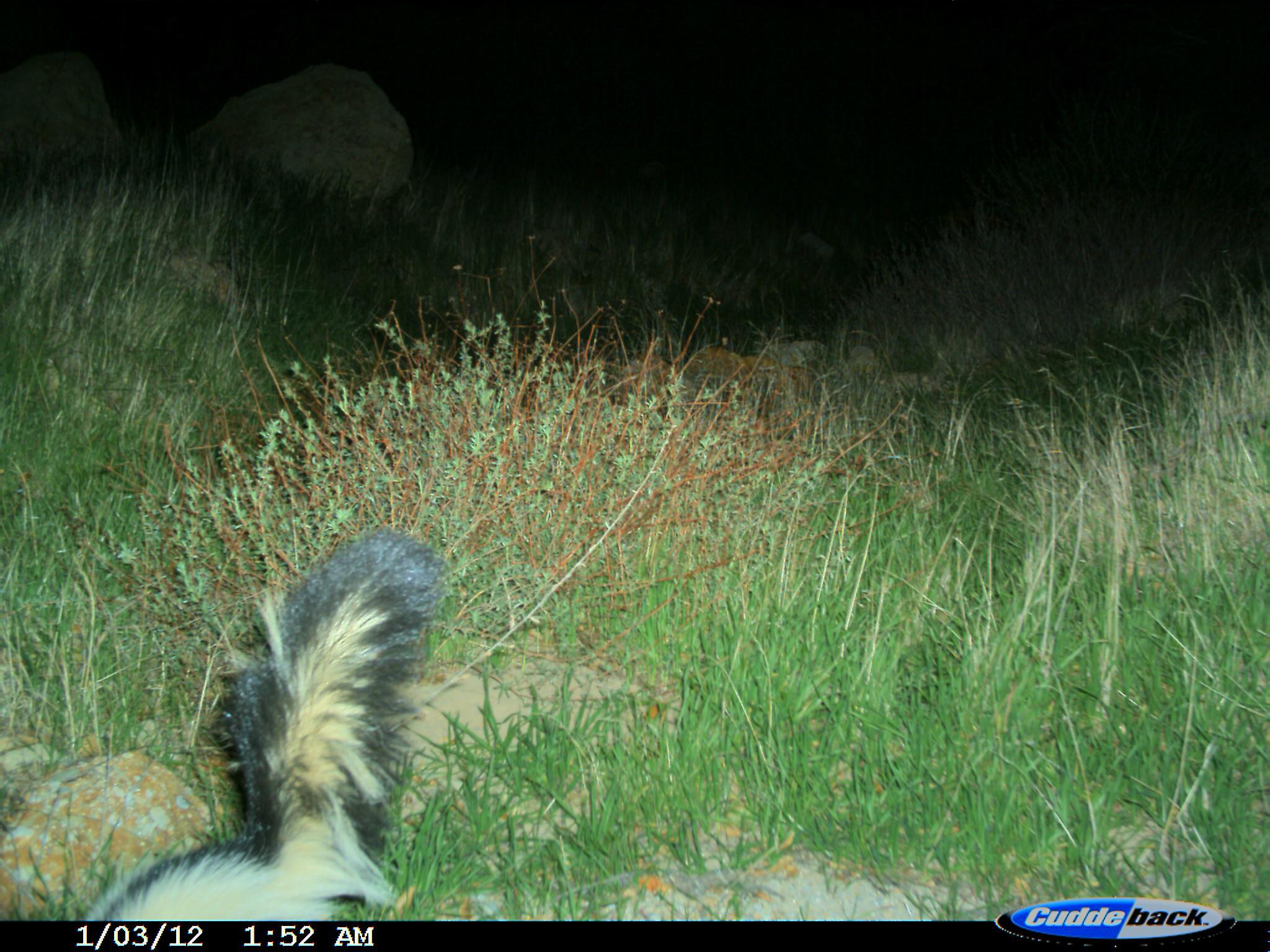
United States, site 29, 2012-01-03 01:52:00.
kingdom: Animalia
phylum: Chordata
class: Mammalia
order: Carnivora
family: Mephitidae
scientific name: Mephitidae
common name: skunk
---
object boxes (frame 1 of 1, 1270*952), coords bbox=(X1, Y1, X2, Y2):
skunk: bbox=(79, 526, 446, 922)